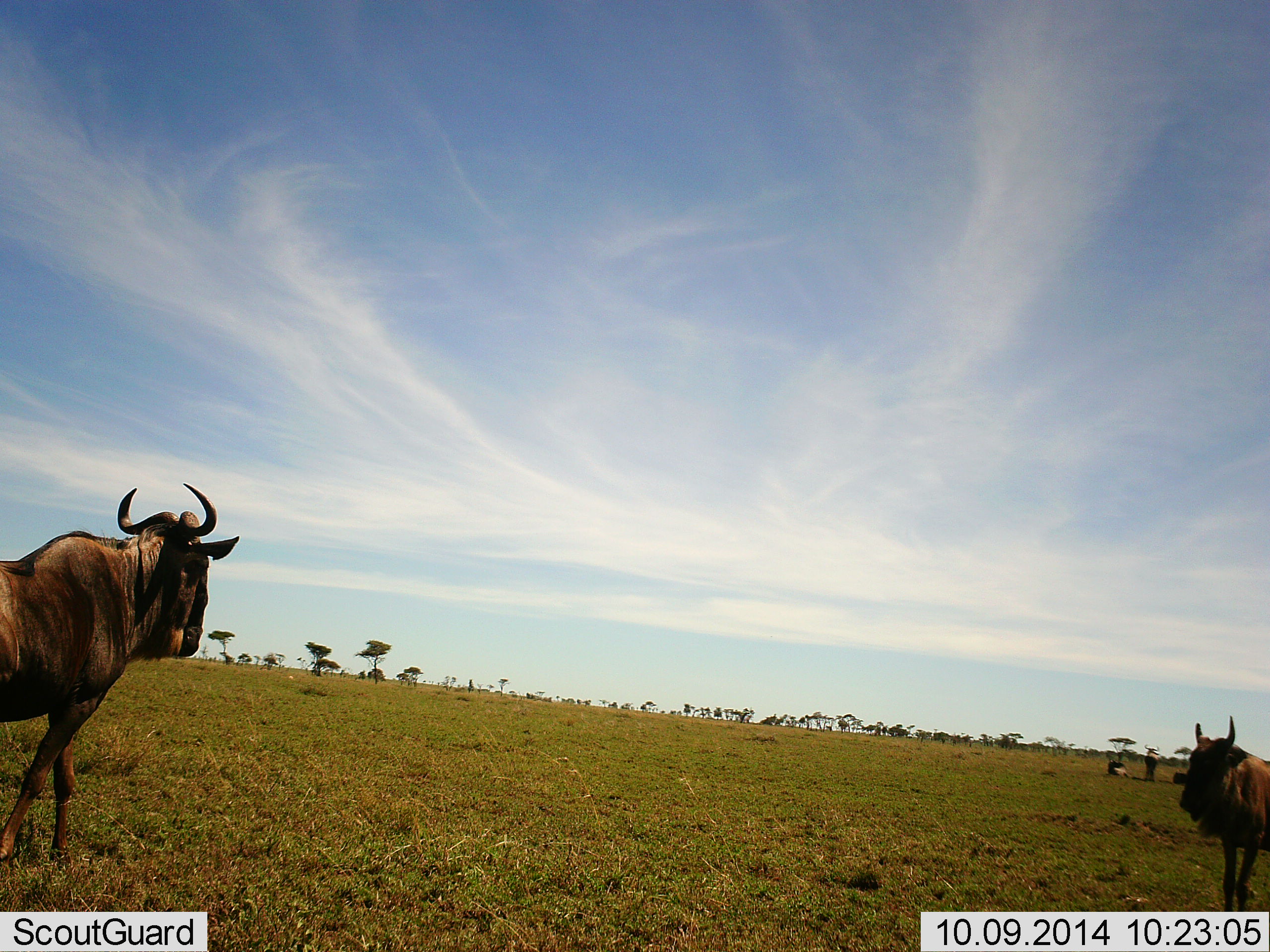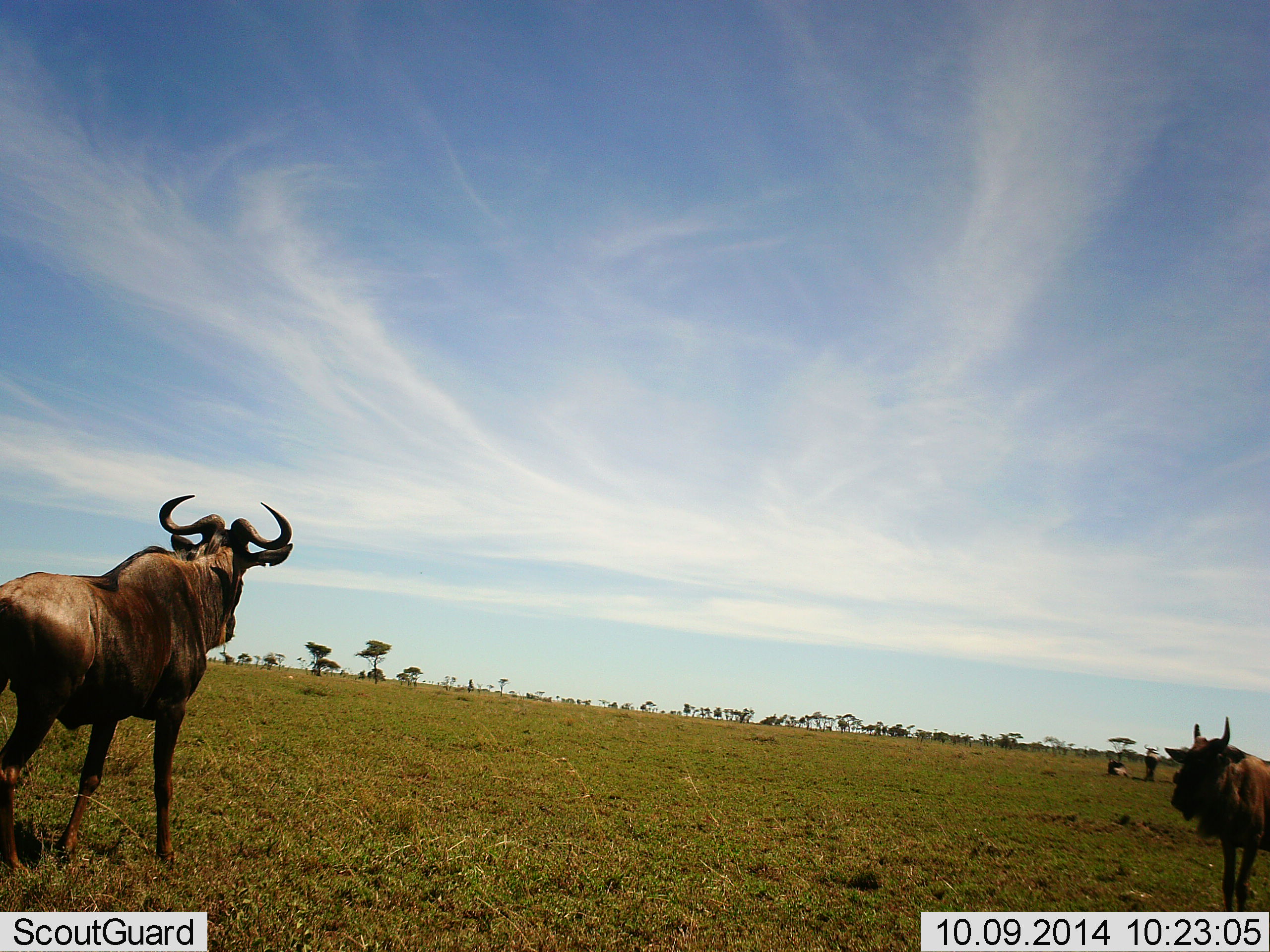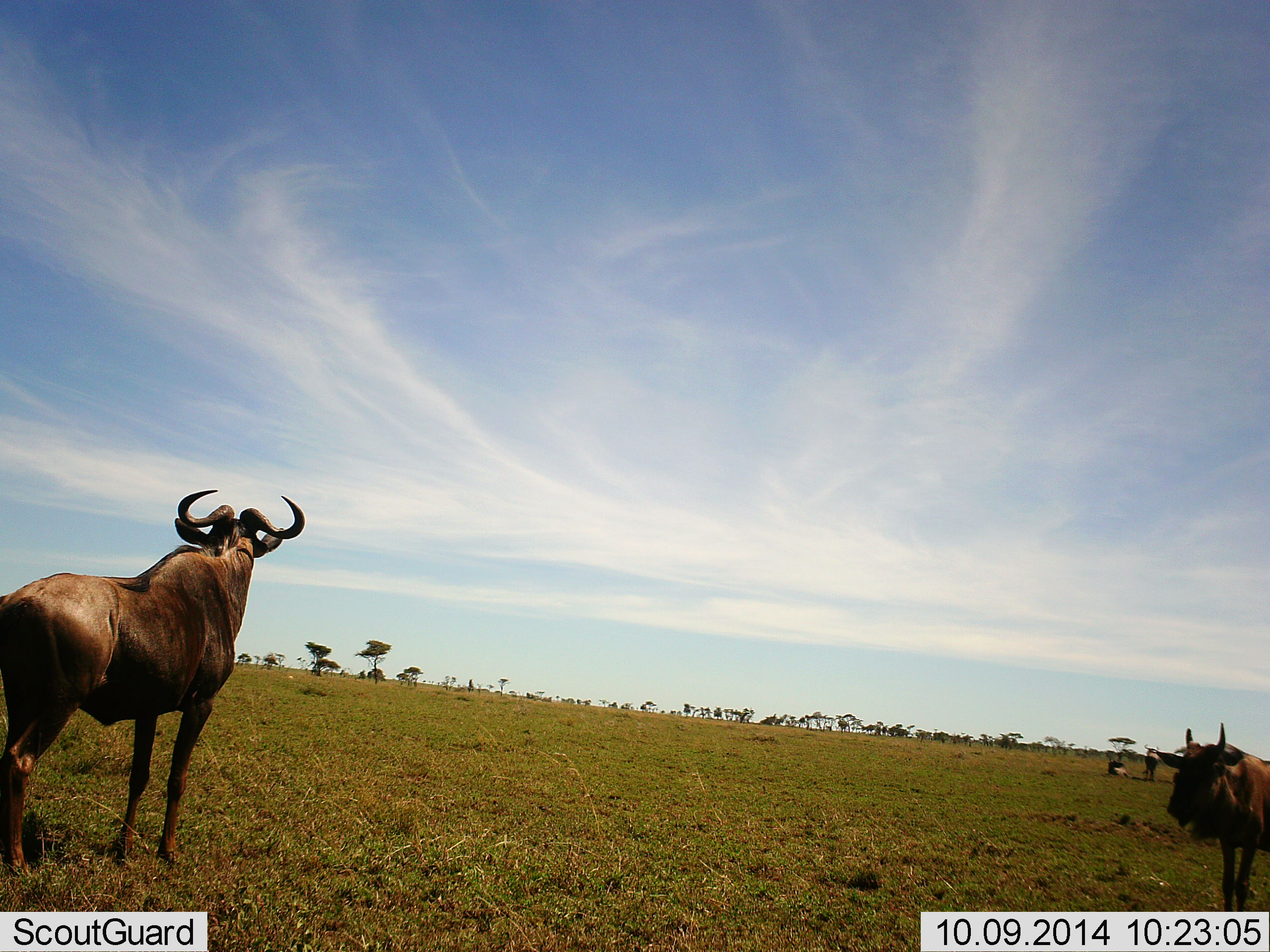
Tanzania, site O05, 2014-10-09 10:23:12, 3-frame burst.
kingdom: Animalia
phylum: Chordata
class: Mammalia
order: Artiodactyla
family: Bovidae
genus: Connochaetes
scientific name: Connochaetes taurinus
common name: blue wildebeest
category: wildebeest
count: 2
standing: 80%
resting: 30%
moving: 20%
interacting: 0%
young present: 10%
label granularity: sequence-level